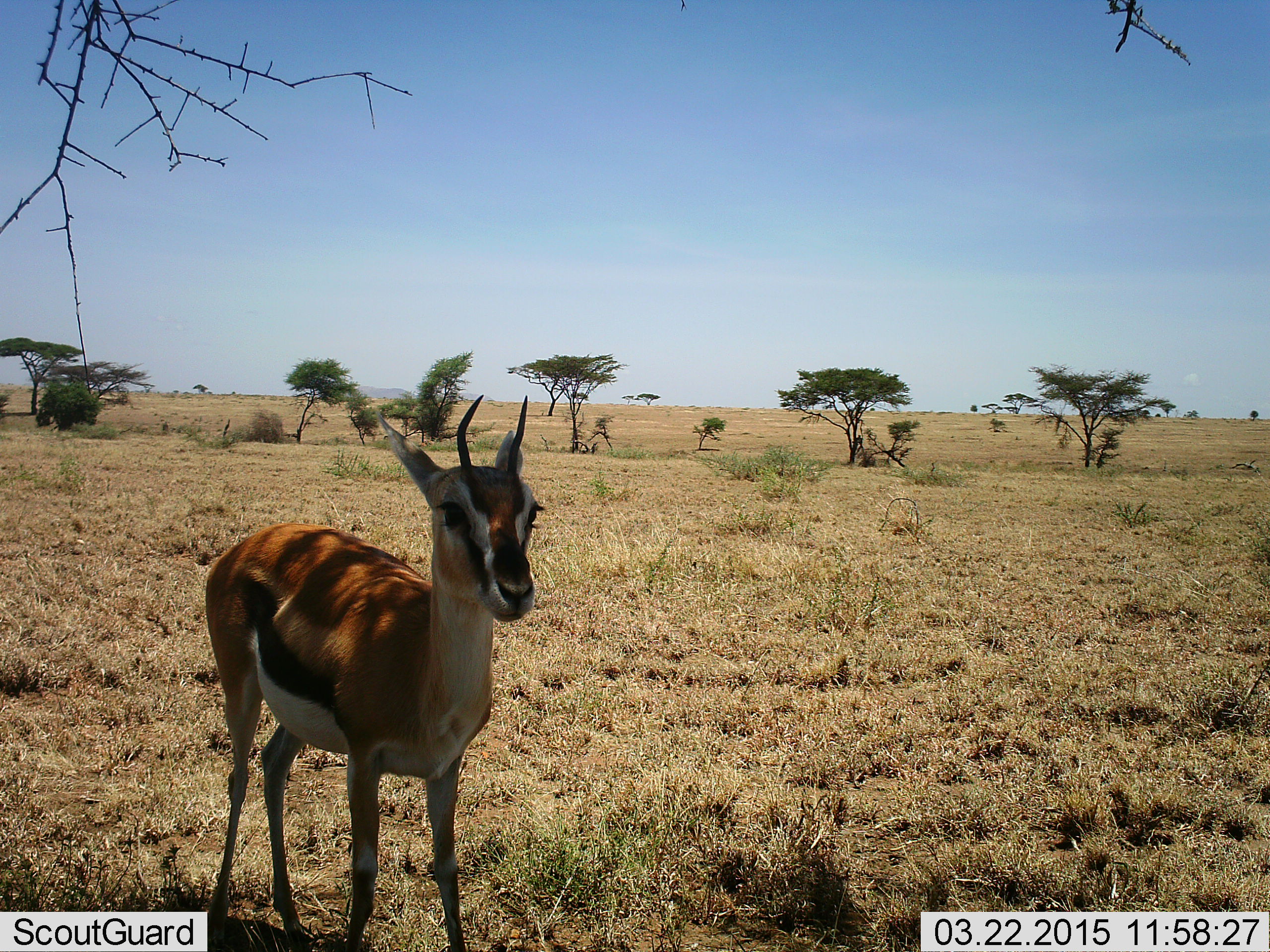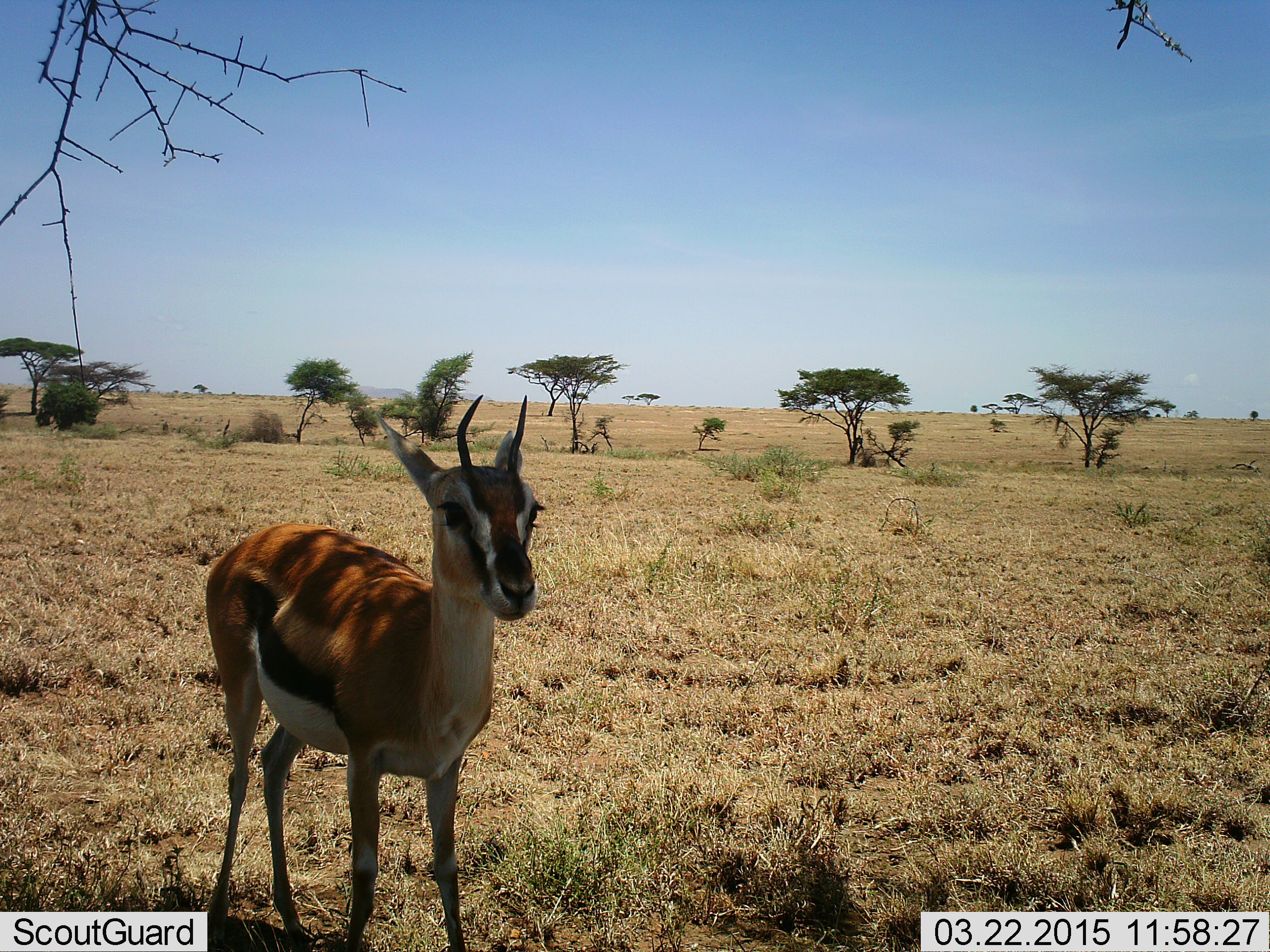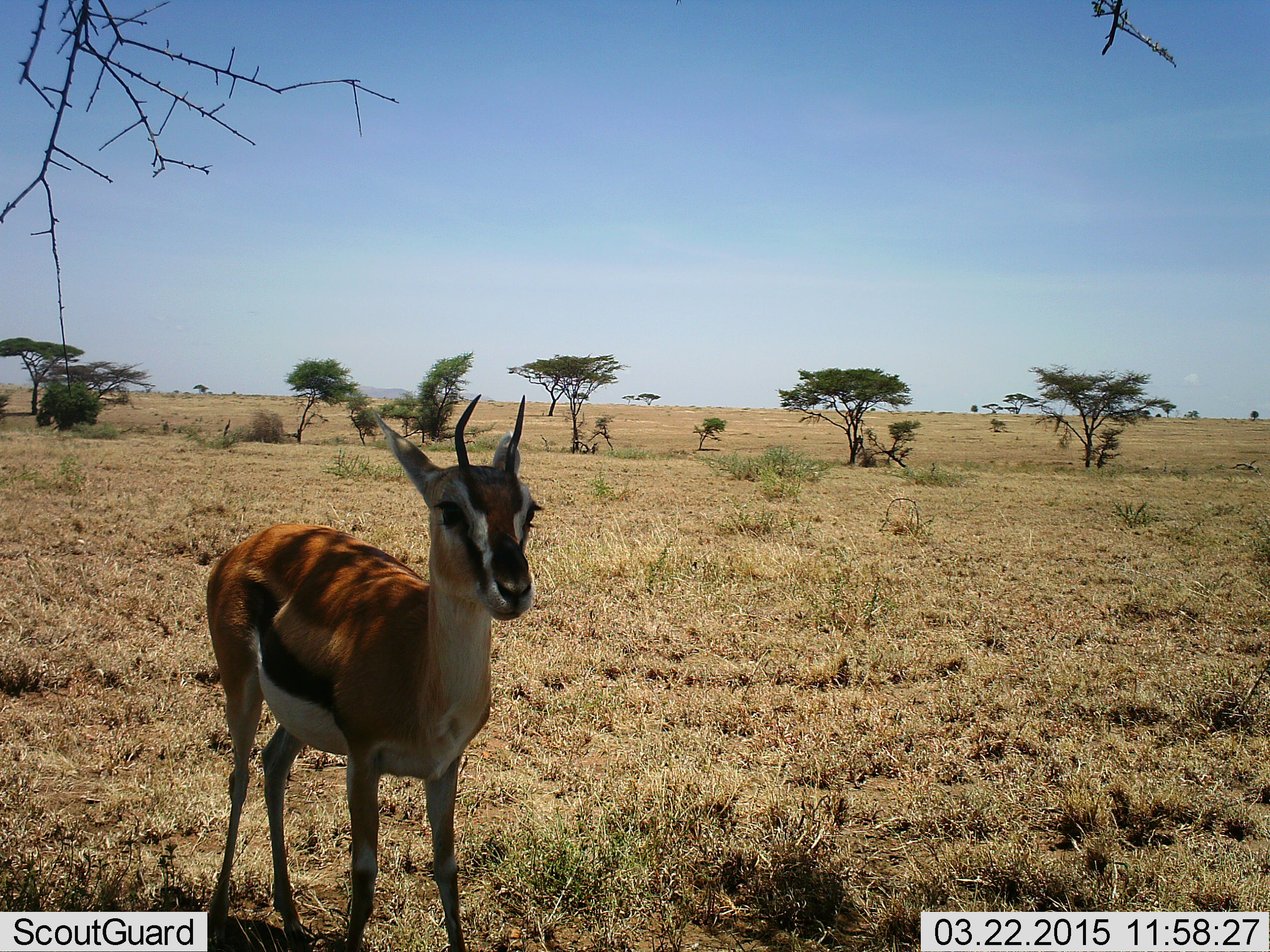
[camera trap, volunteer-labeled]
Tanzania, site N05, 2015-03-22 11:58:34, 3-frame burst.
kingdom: Animalia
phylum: Chordata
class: Mammalia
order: Artiodactyla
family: Bovidae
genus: Eudorcas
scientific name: Eudorcas thomsonii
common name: thomson's gazelle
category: gazellethomsons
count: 1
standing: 100%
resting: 10%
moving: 0%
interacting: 0%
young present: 0%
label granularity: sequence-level